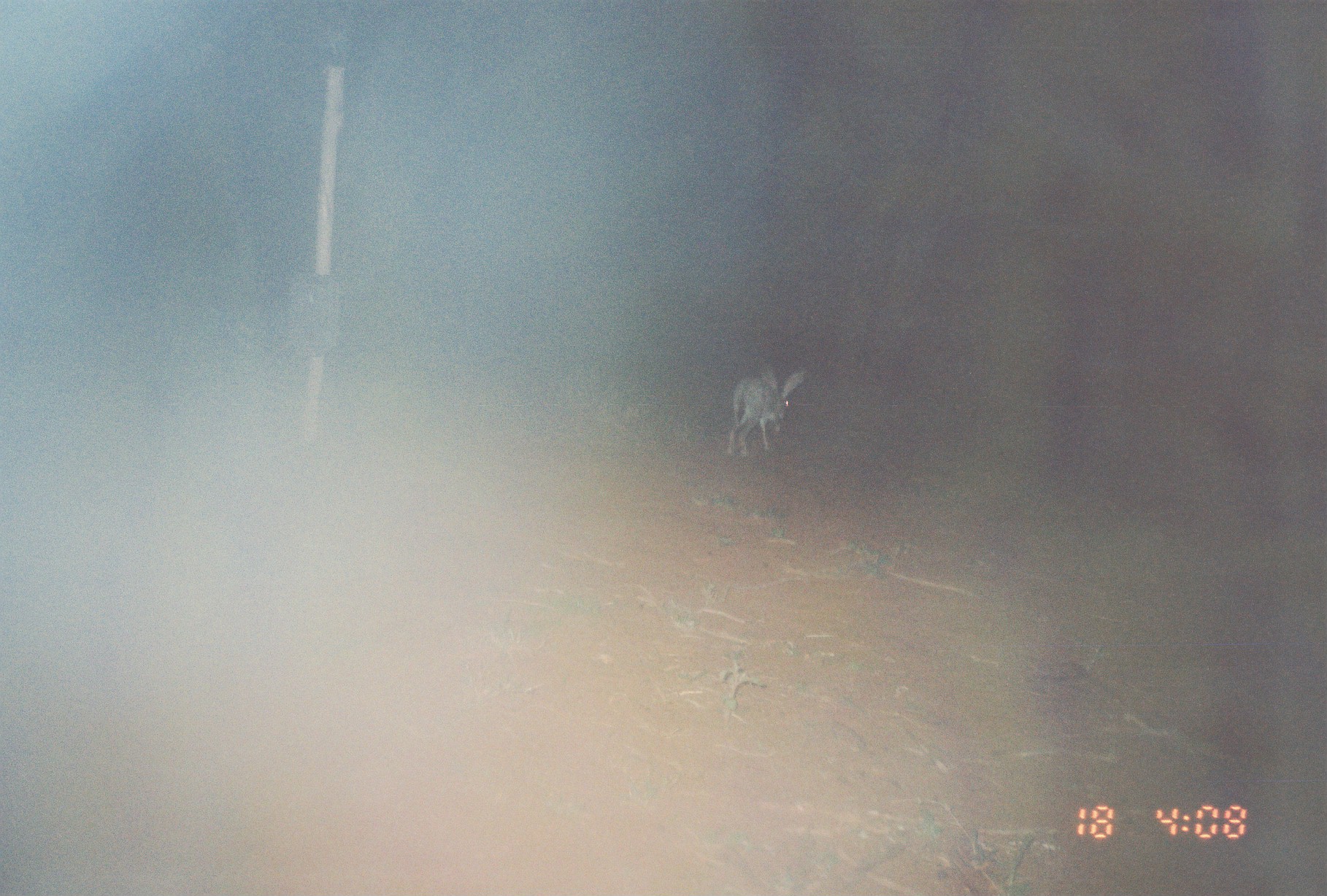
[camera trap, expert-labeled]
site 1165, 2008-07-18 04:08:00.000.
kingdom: Animalia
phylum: Chordata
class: Mammalia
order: Lagomorpha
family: Leporidae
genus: Lepus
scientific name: Lepus saxatilis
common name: scrub hare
Lepus saxatilis (scrub hare), count 1.